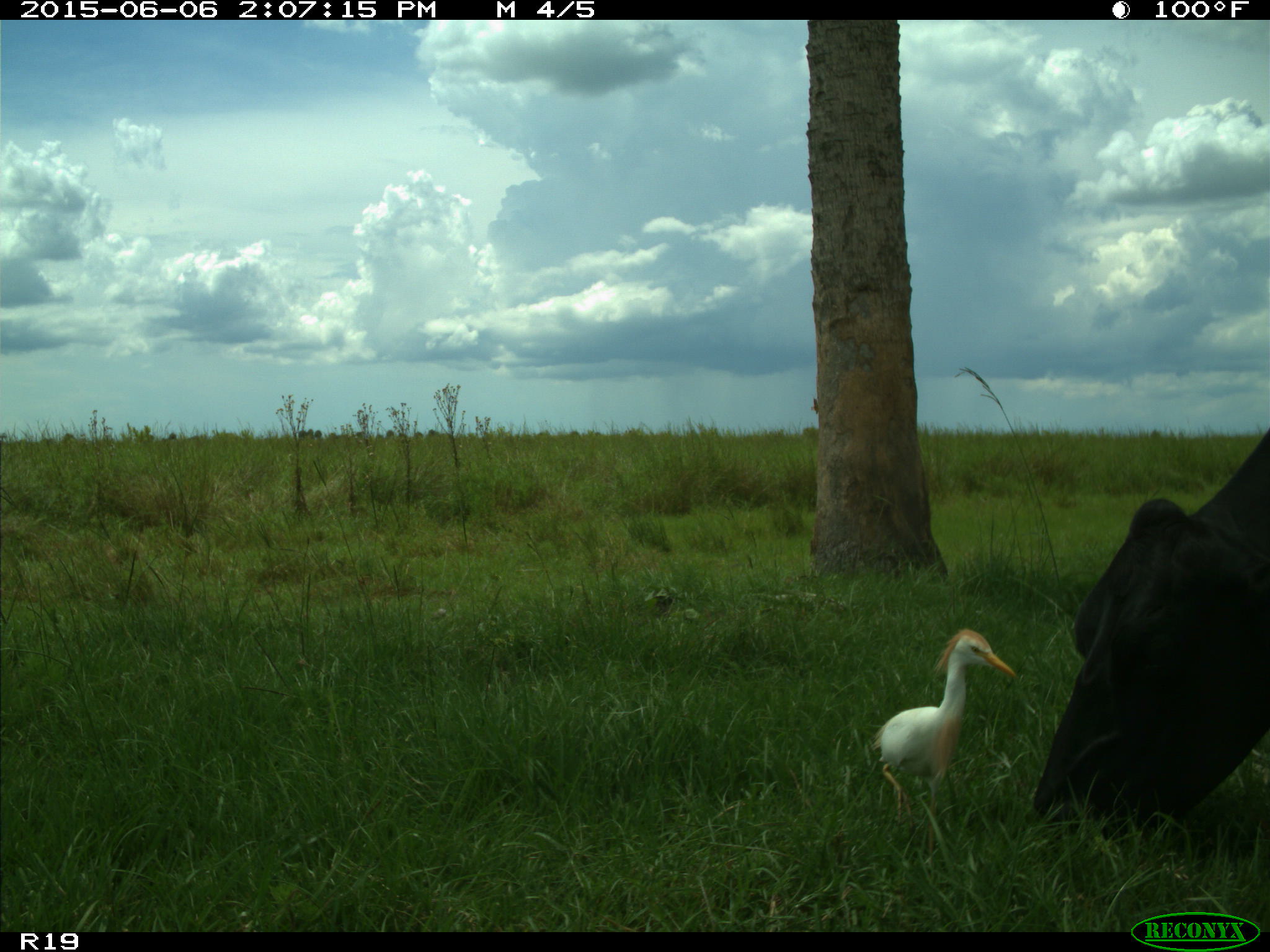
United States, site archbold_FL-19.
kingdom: Animalia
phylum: Chordata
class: Mammalia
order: Artiodactyla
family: Bovidae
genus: Bos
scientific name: Bos taurus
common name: domestic cow